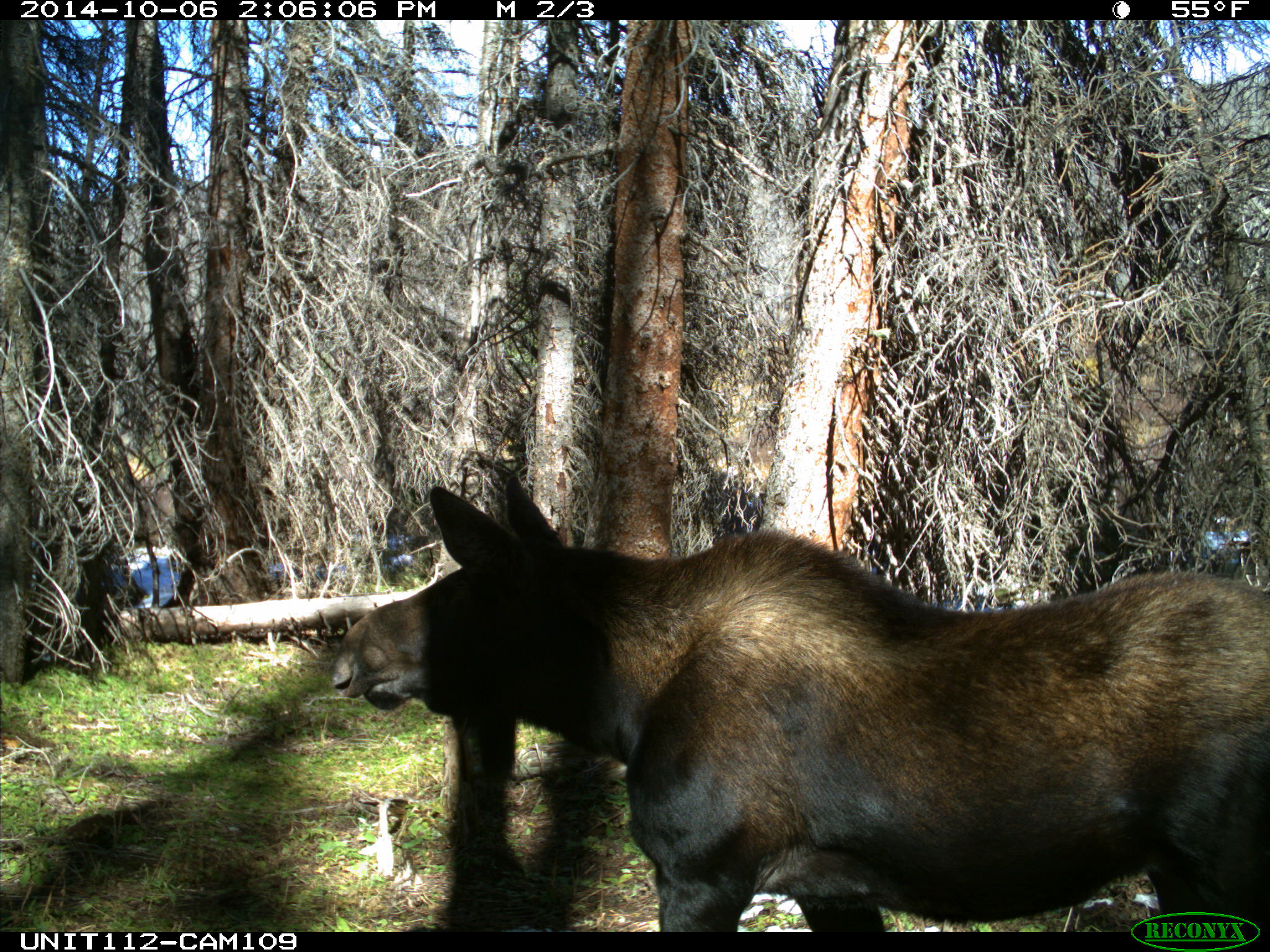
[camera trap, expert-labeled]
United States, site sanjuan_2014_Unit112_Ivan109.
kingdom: Animalia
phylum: Chordata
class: Mammalia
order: Artiodactyla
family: Cervidae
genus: Alces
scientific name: Alces alces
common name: moose